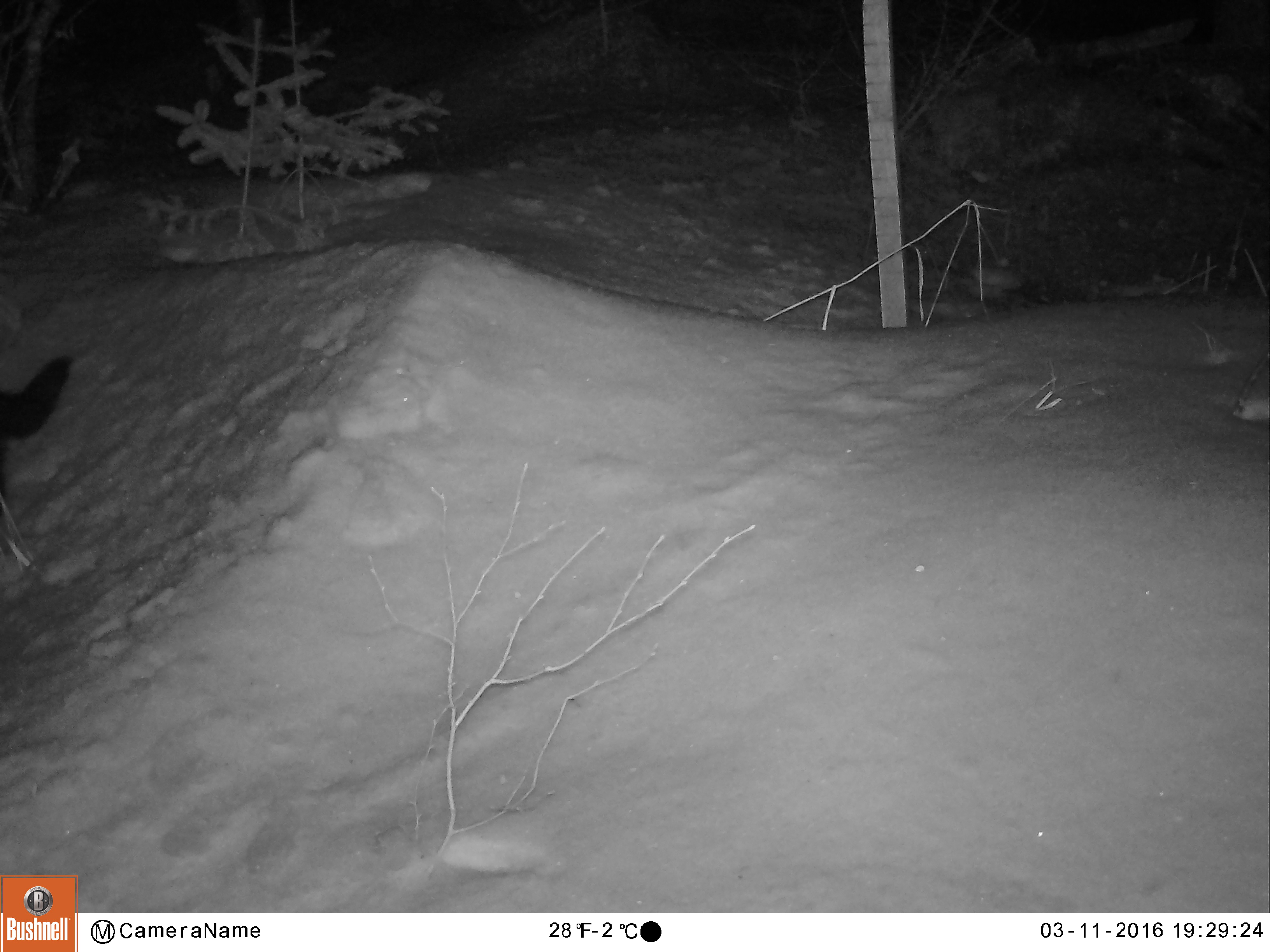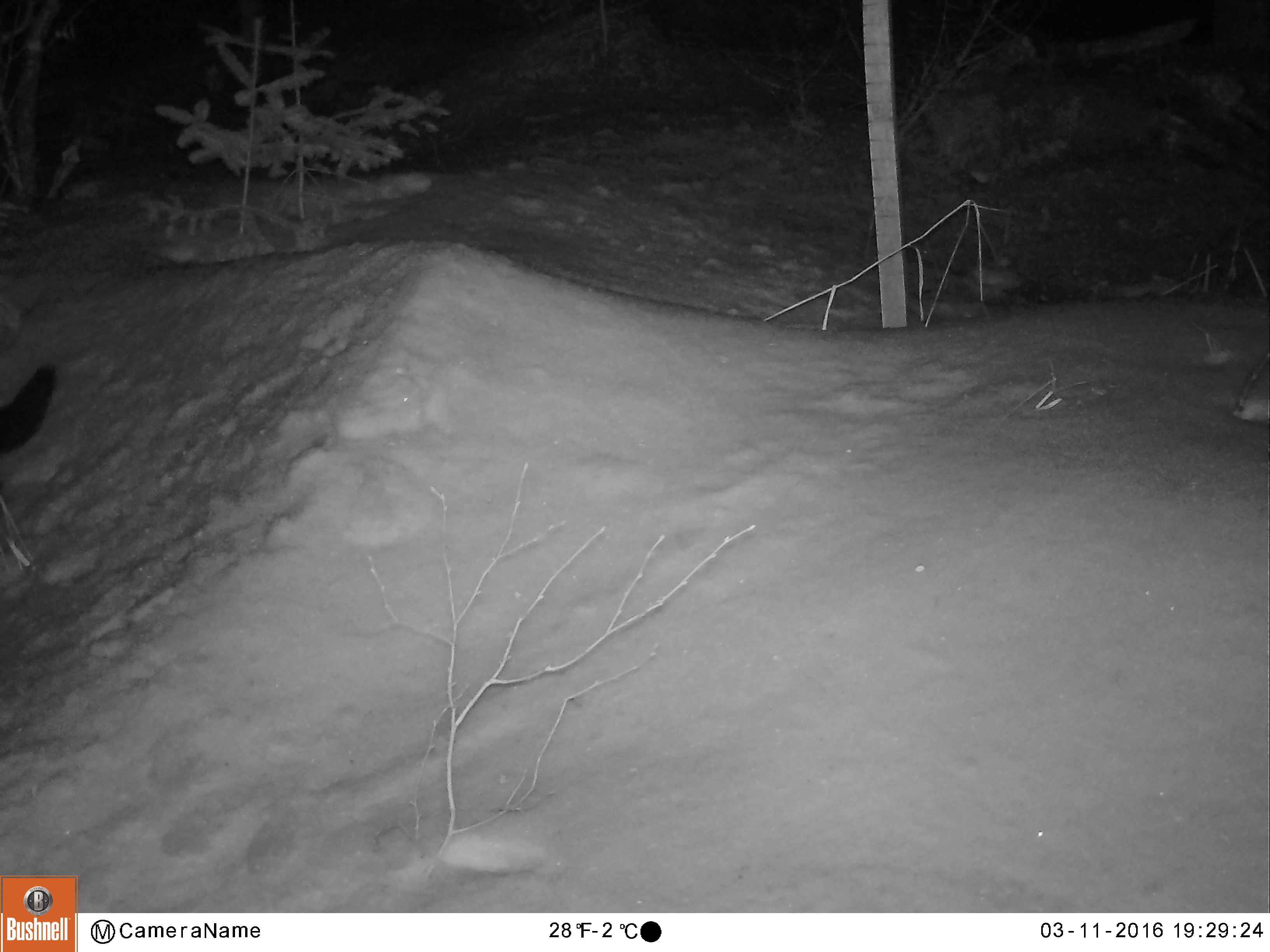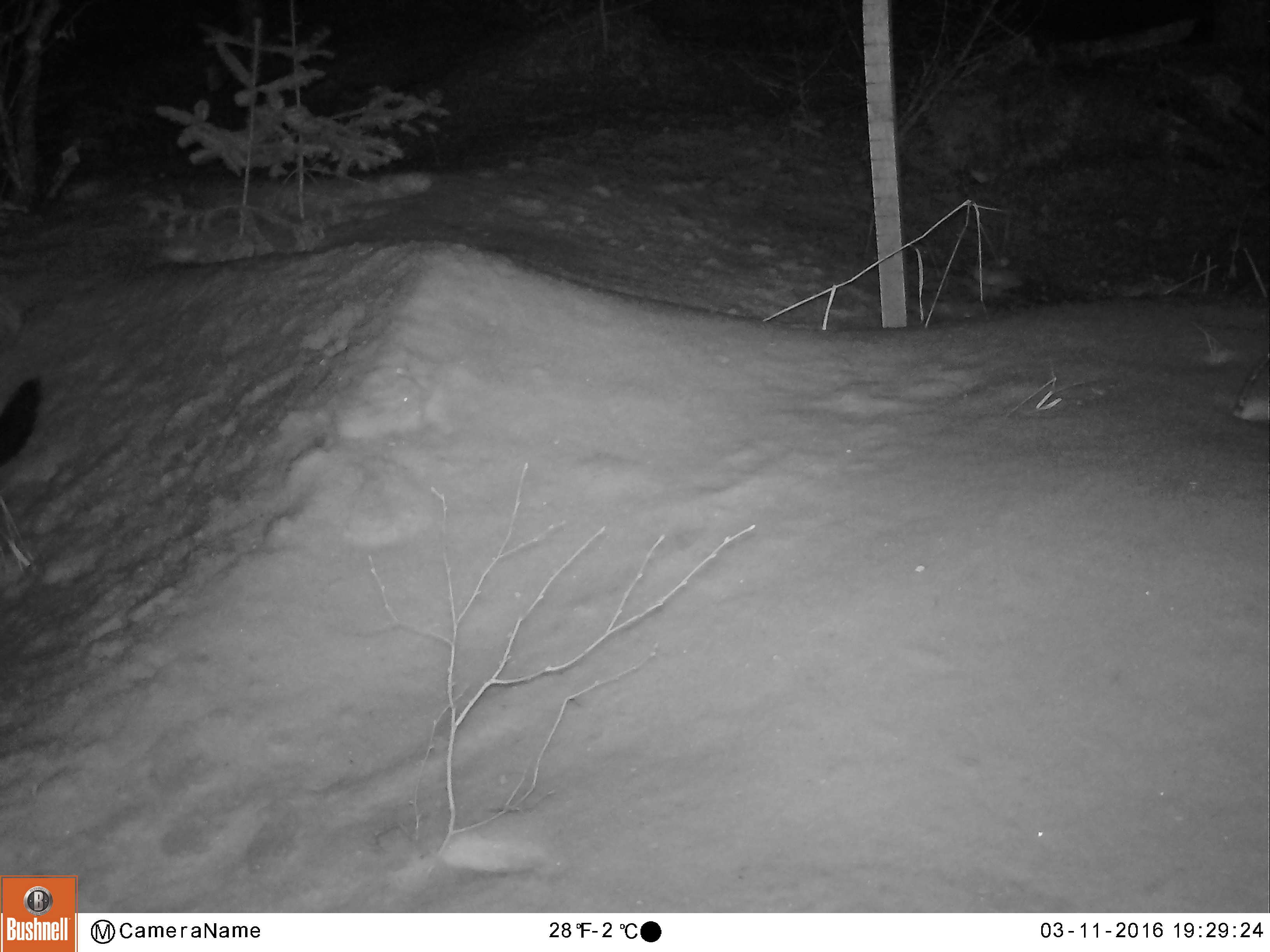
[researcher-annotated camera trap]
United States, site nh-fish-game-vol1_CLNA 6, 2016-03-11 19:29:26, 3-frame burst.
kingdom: Animalia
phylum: Chordata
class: Mammalia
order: Carnivora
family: Mustelidae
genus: Pekania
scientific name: Pekania pennanti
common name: fisher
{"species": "fisher (Pekania pennanti)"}